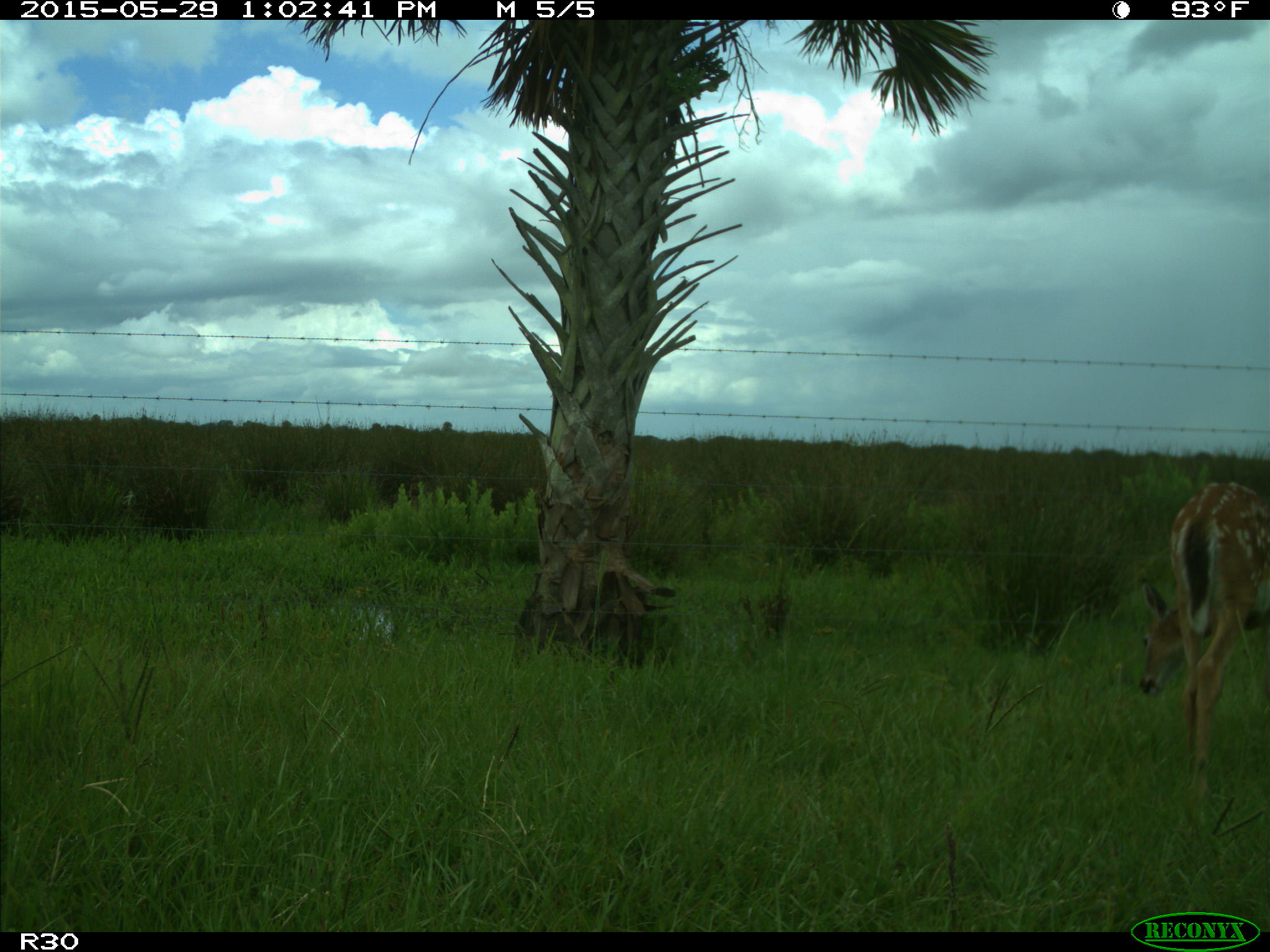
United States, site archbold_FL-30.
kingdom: Animalia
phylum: Chordata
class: Mammalia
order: Artiodactyla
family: Cervidae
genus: Odocoileus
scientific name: Odocoileus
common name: deer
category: unidentified deer